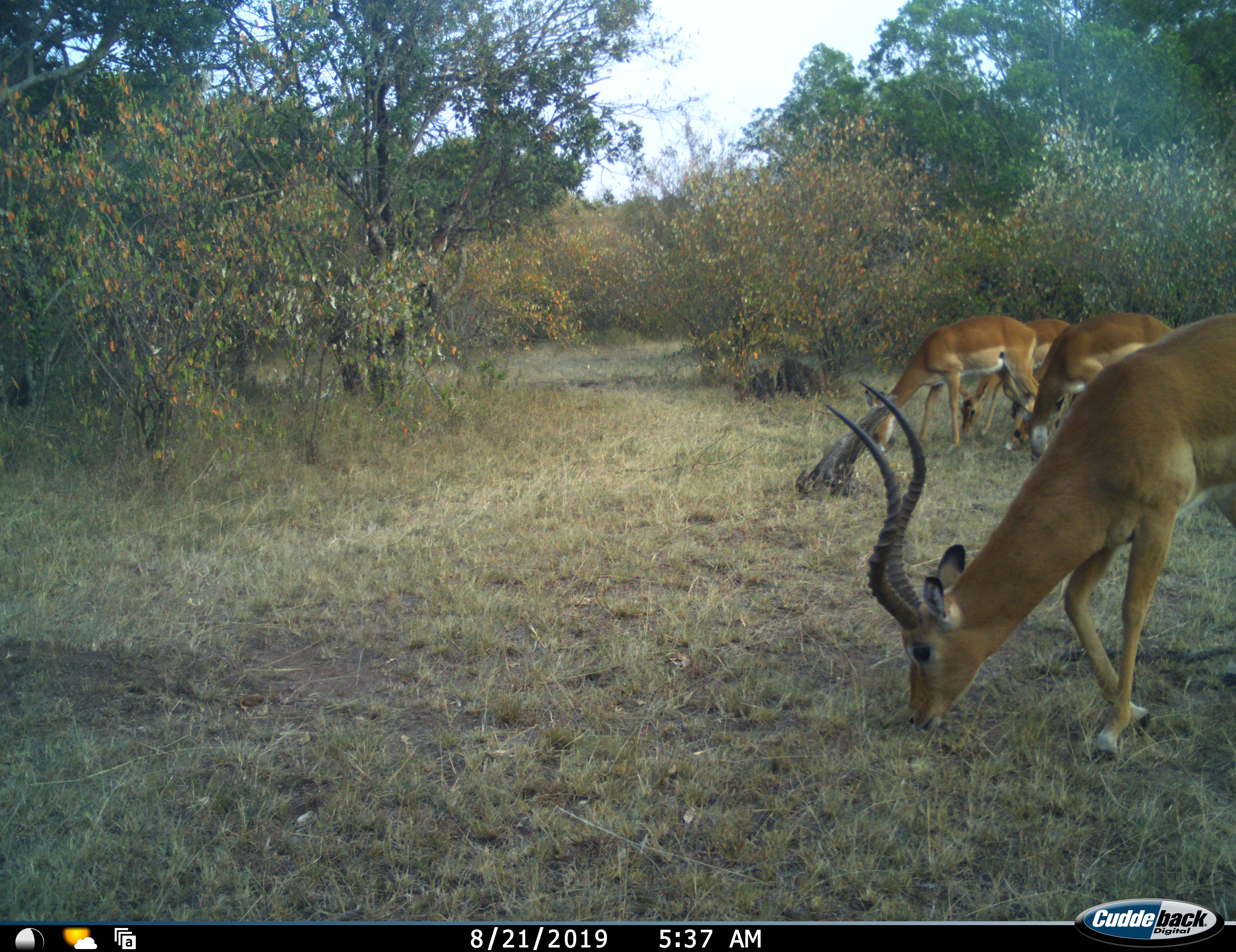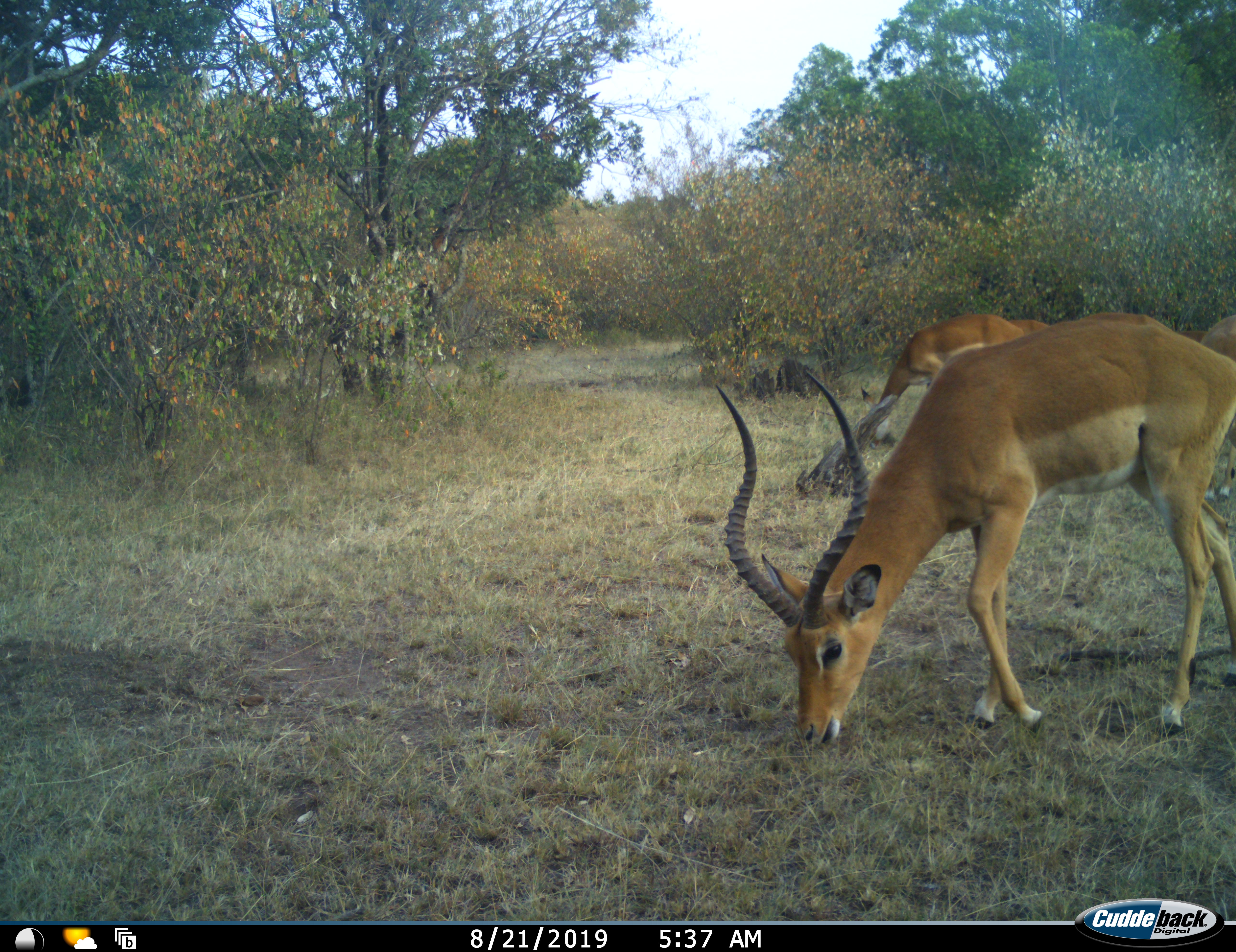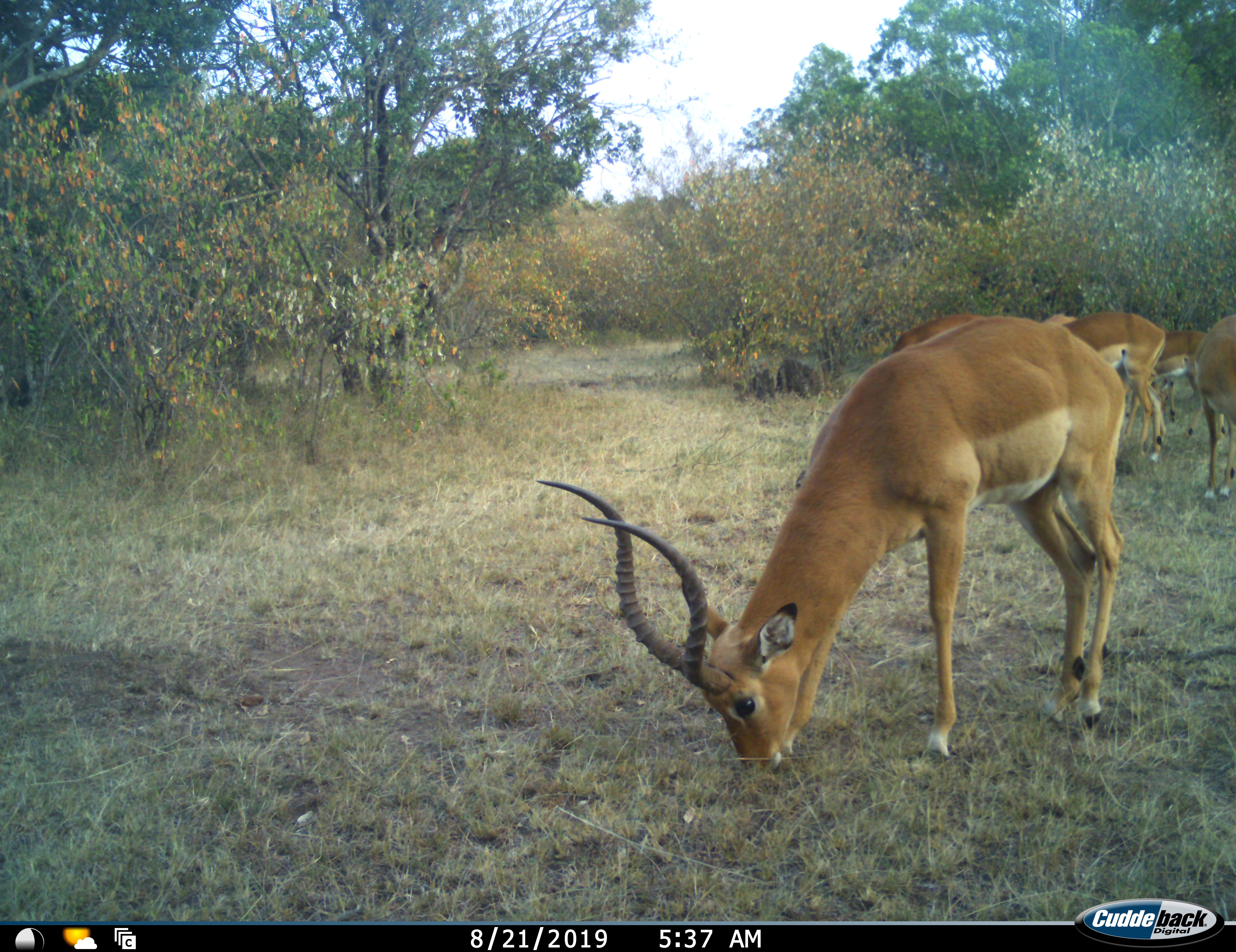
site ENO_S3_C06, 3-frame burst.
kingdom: Animalia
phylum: Chordata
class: Mammalia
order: Artiodactyla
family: Bovidae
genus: Aepyceros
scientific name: Aepyceros melampus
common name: impala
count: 6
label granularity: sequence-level